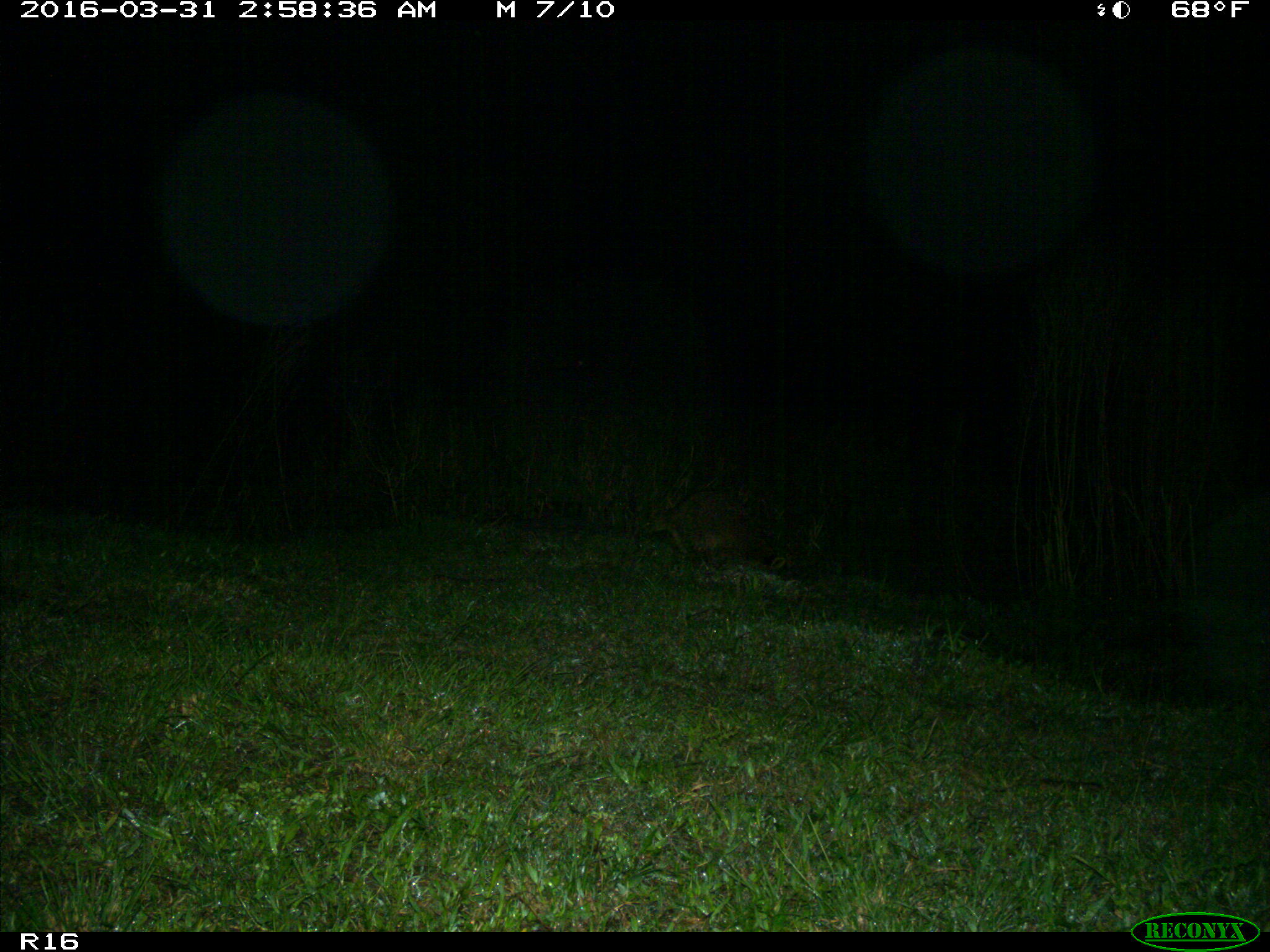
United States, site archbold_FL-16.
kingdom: Animalia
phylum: Chordata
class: Mammalia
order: Carnivora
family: Procyonidae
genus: Procyon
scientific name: Procyon lotor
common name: common raccoon